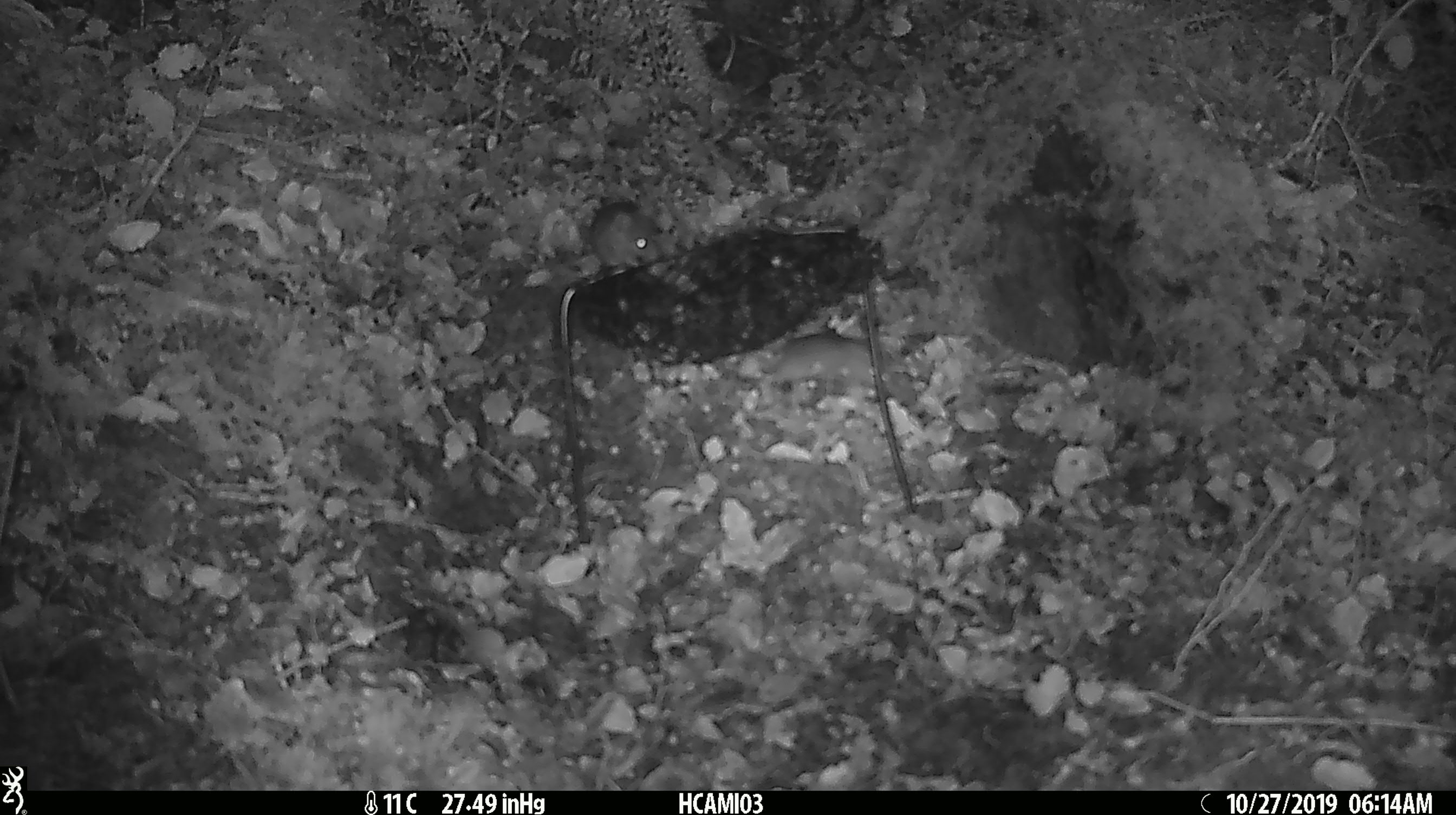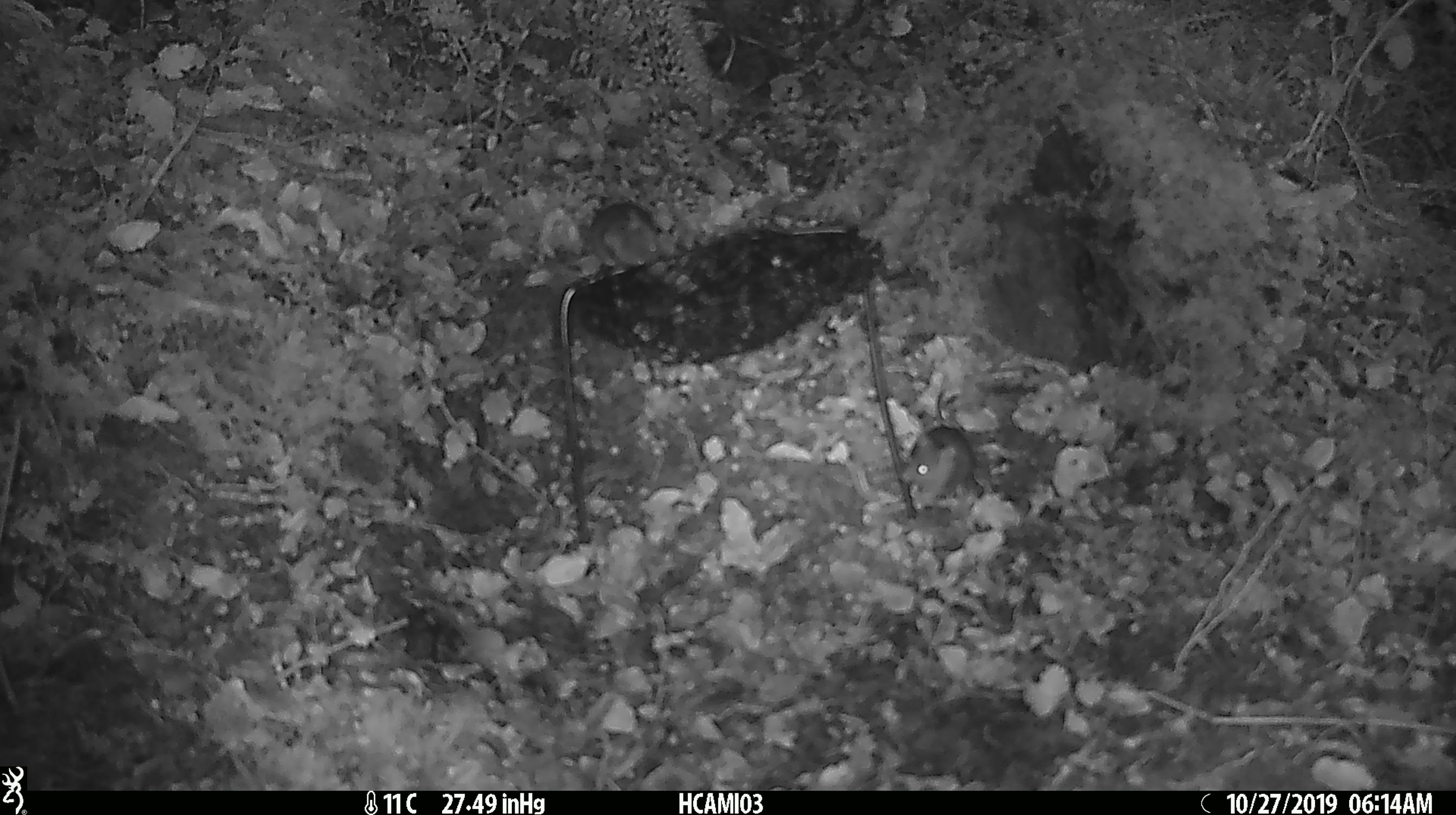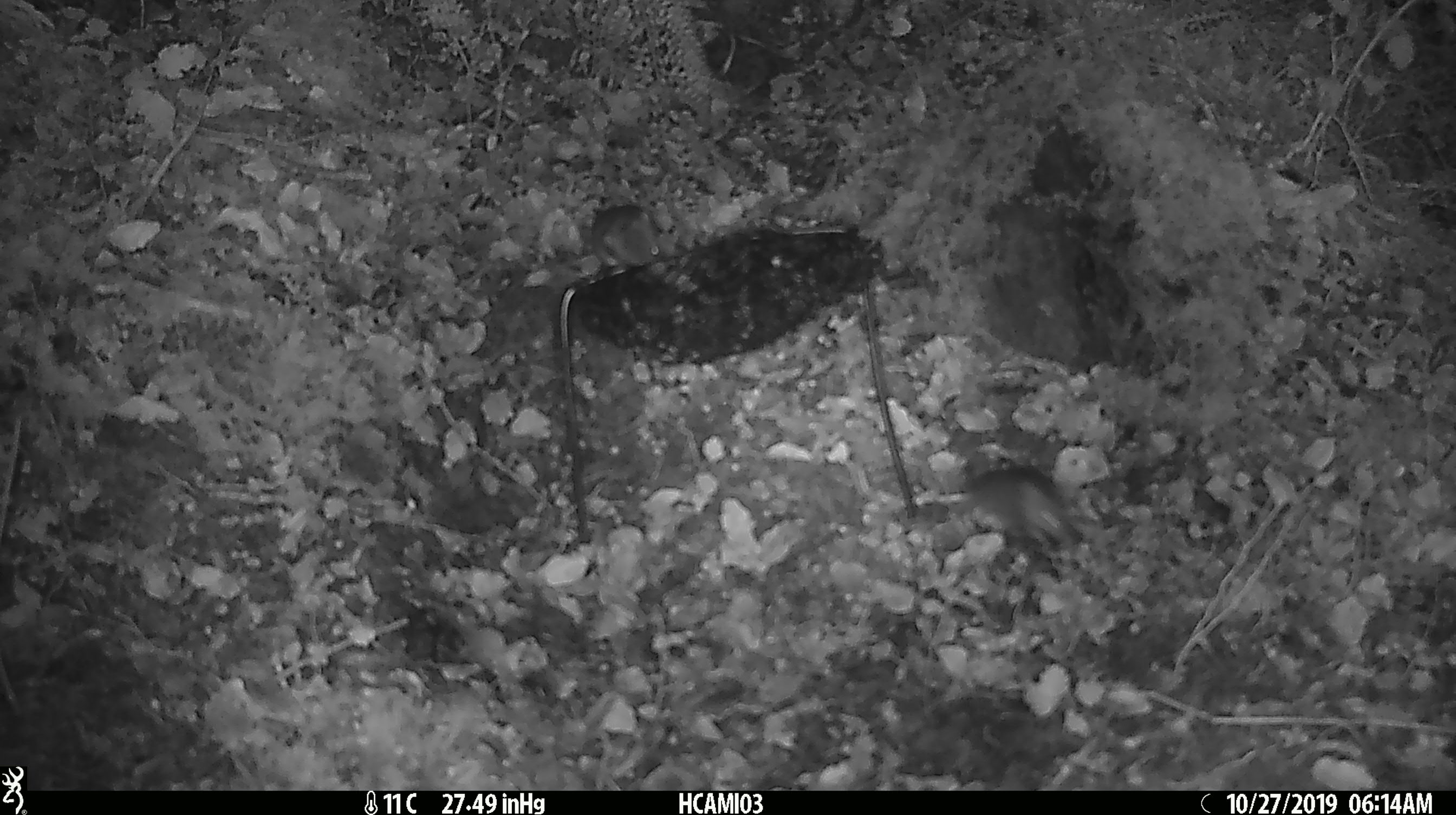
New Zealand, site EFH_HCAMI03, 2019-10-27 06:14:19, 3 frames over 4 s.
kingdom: Animalia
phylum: Chordata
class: Mammalia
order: Rodentia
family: Muridae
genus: Mus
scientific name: Mus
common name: mouse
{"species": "mouse (Mus)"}